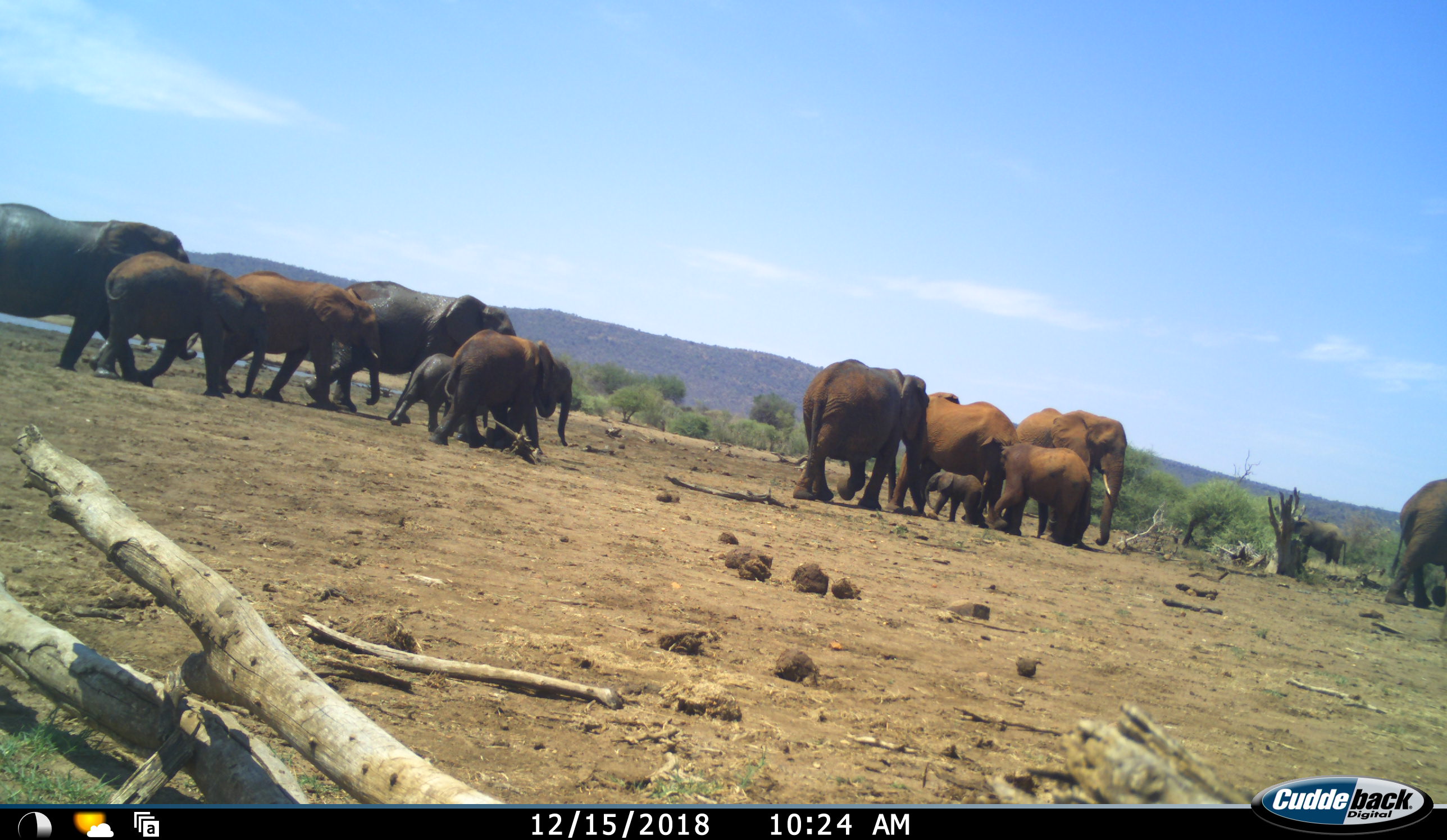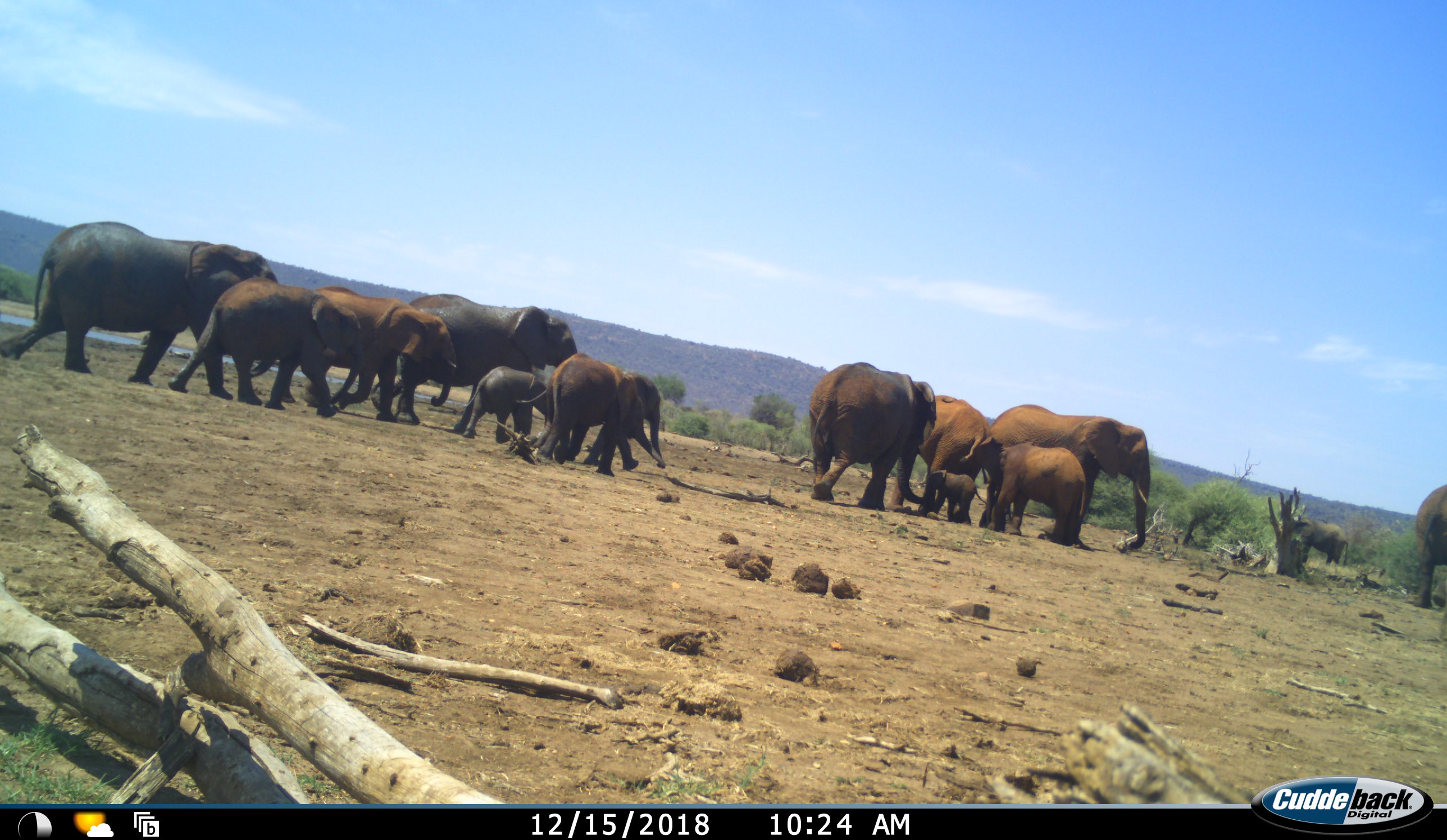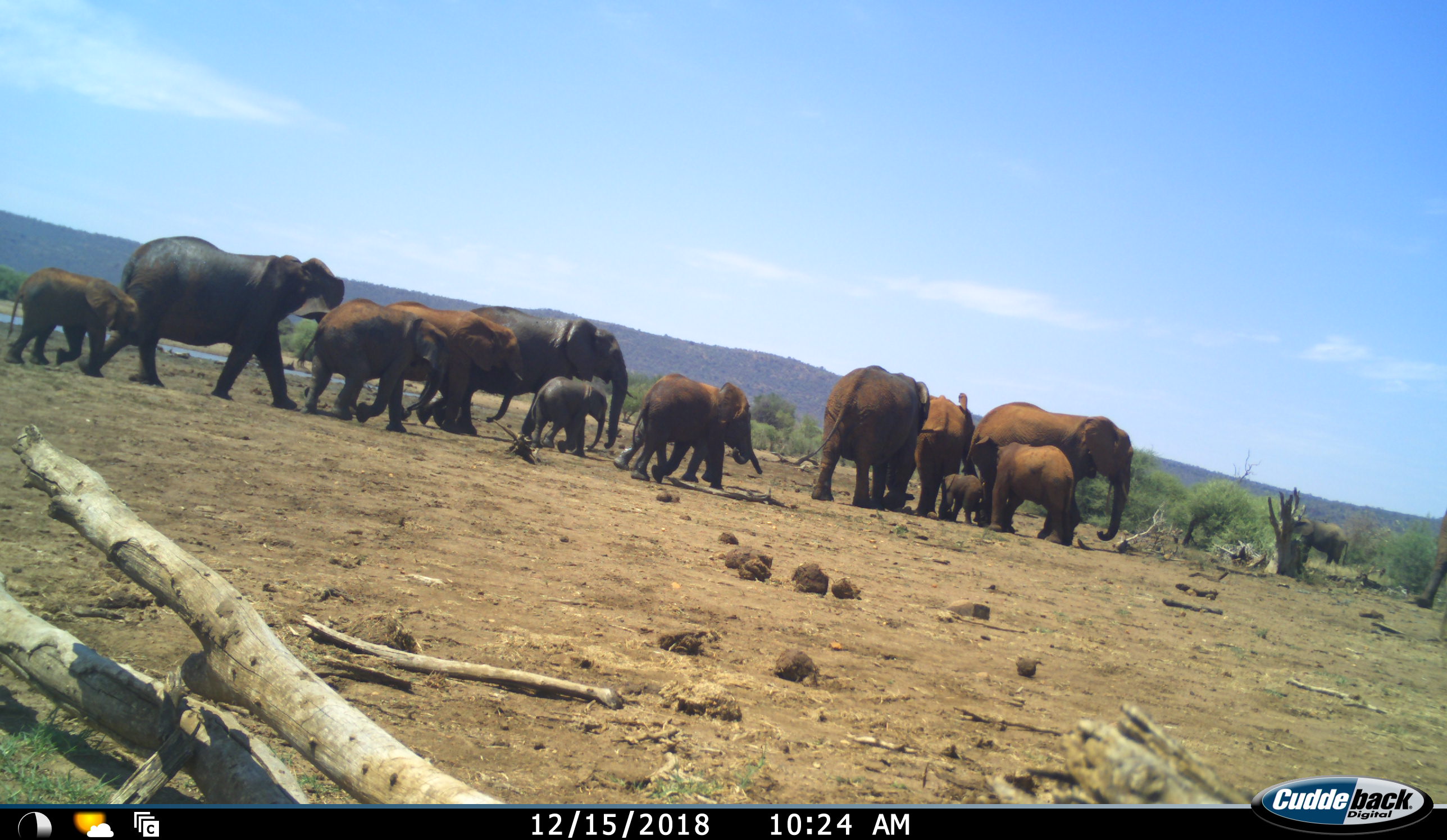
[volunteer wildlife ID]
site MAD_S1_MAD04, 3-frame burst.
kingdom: Animalia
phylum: Chordata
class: Mammalia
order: Proboscidea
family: Elephantidae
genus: Loxodonta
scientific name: Loxodonta africana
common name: african bush elephant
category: elephant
Elephant (african bush elephant) (Loxodonta africana), count 11-50. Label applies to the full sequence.